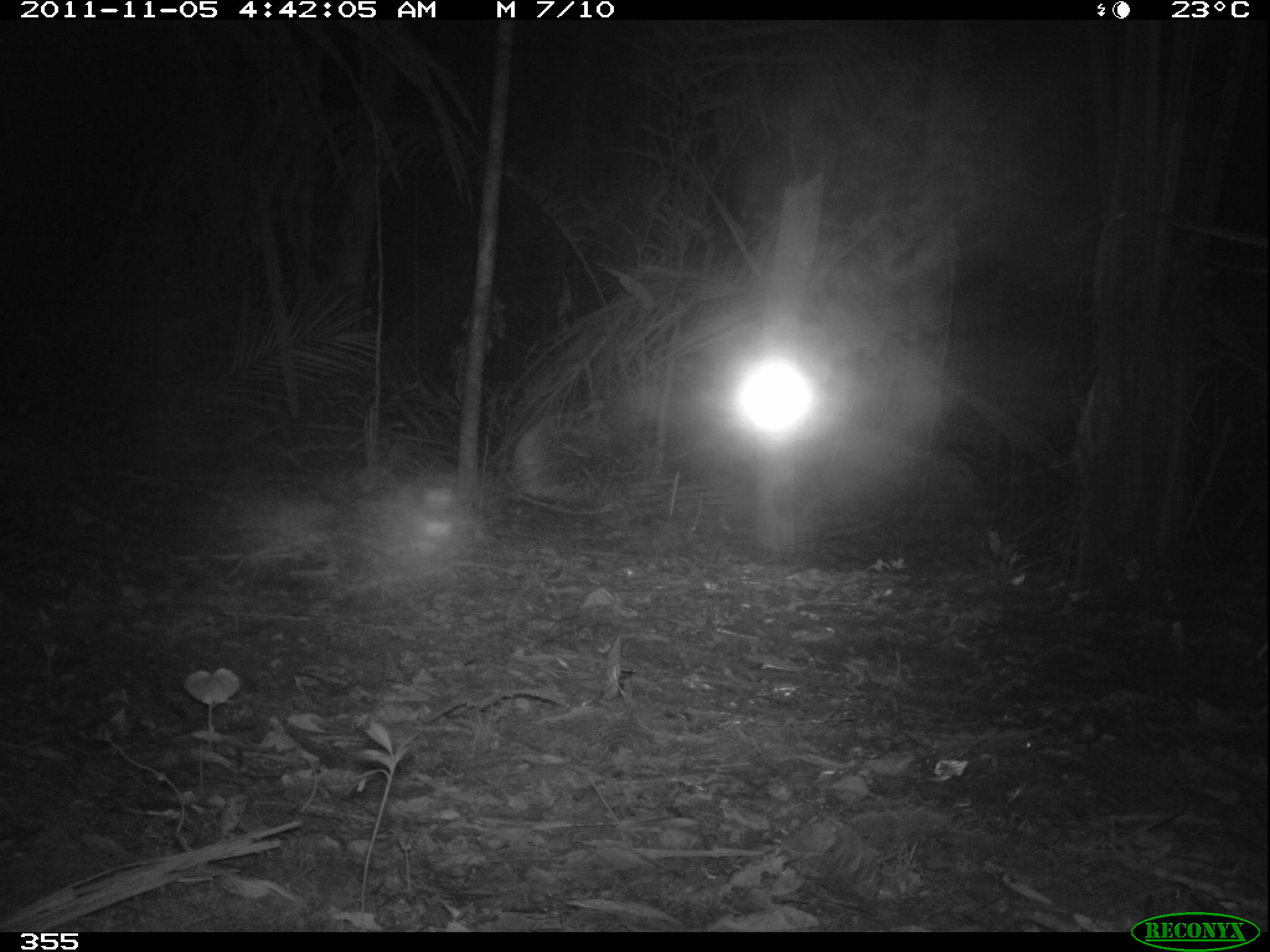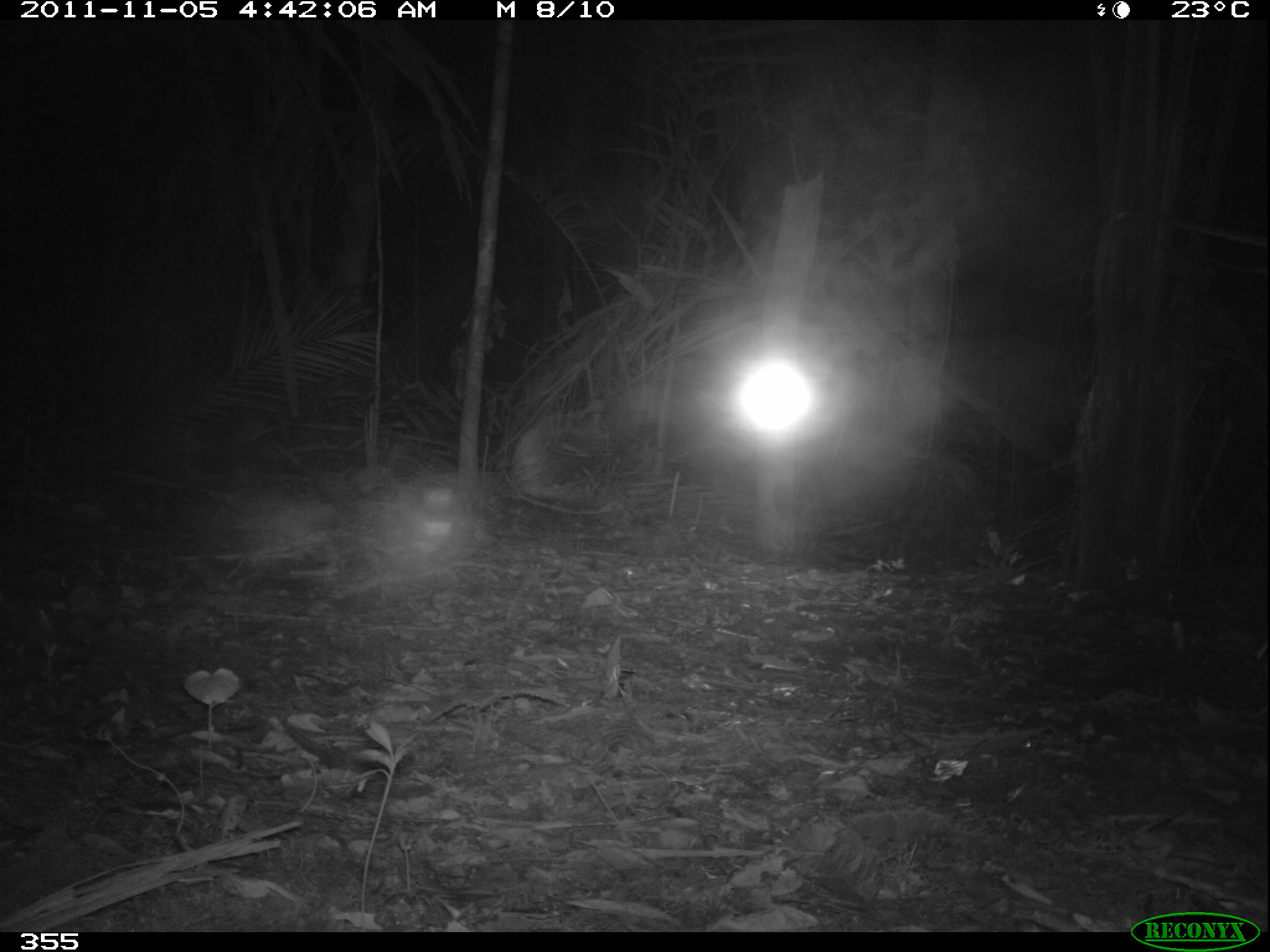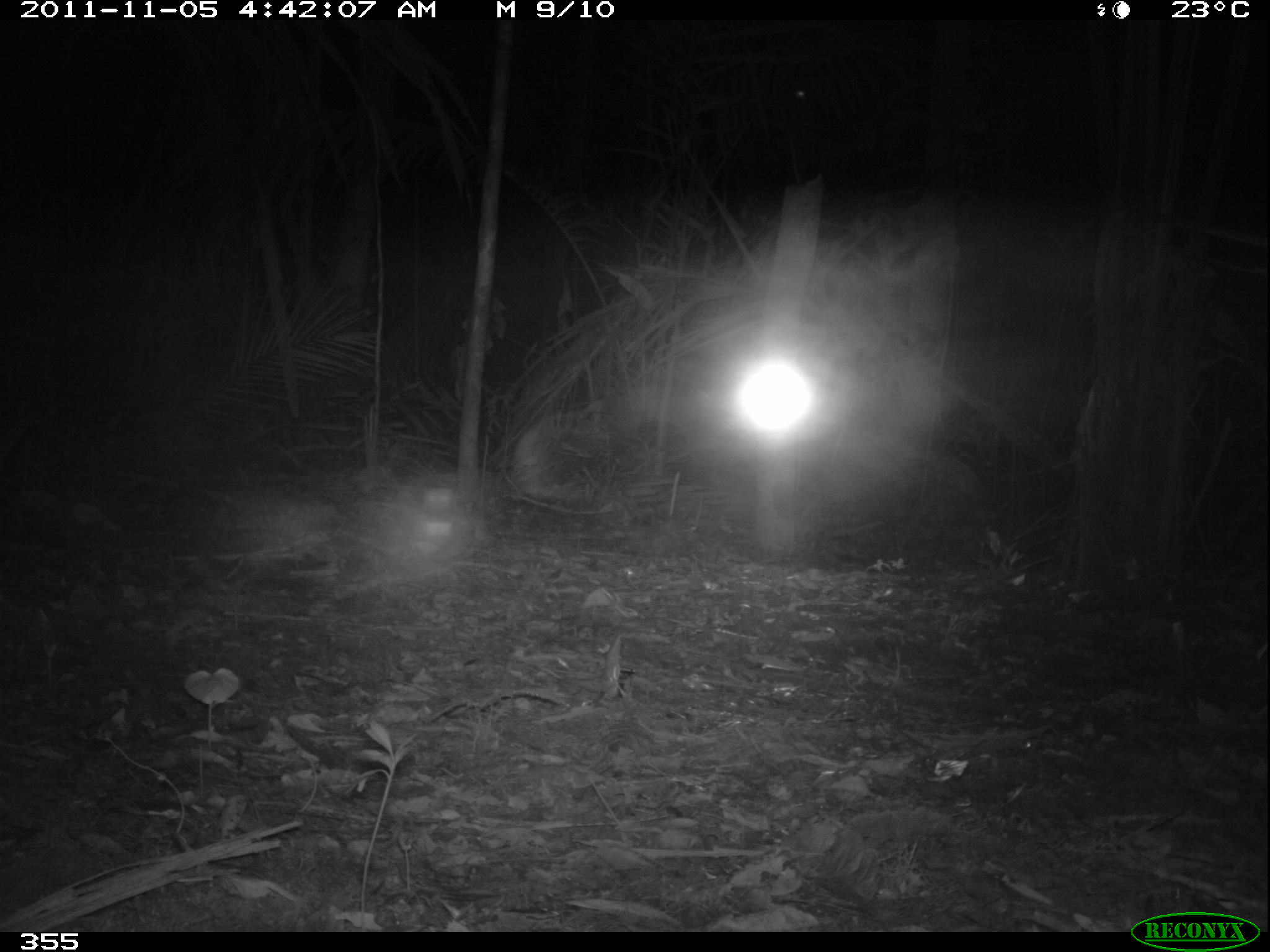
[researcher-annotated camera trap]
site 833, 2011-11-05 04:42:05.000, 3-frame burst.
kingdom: Animalia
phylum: Chordata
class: Mammalia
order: Cingulata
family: Dasypodidae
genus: Dasypus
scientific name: Dasypus kappleri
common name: greater long-nosed armadillo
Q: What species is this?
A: Dasypus kappleri (greater long-nosed armadillo).